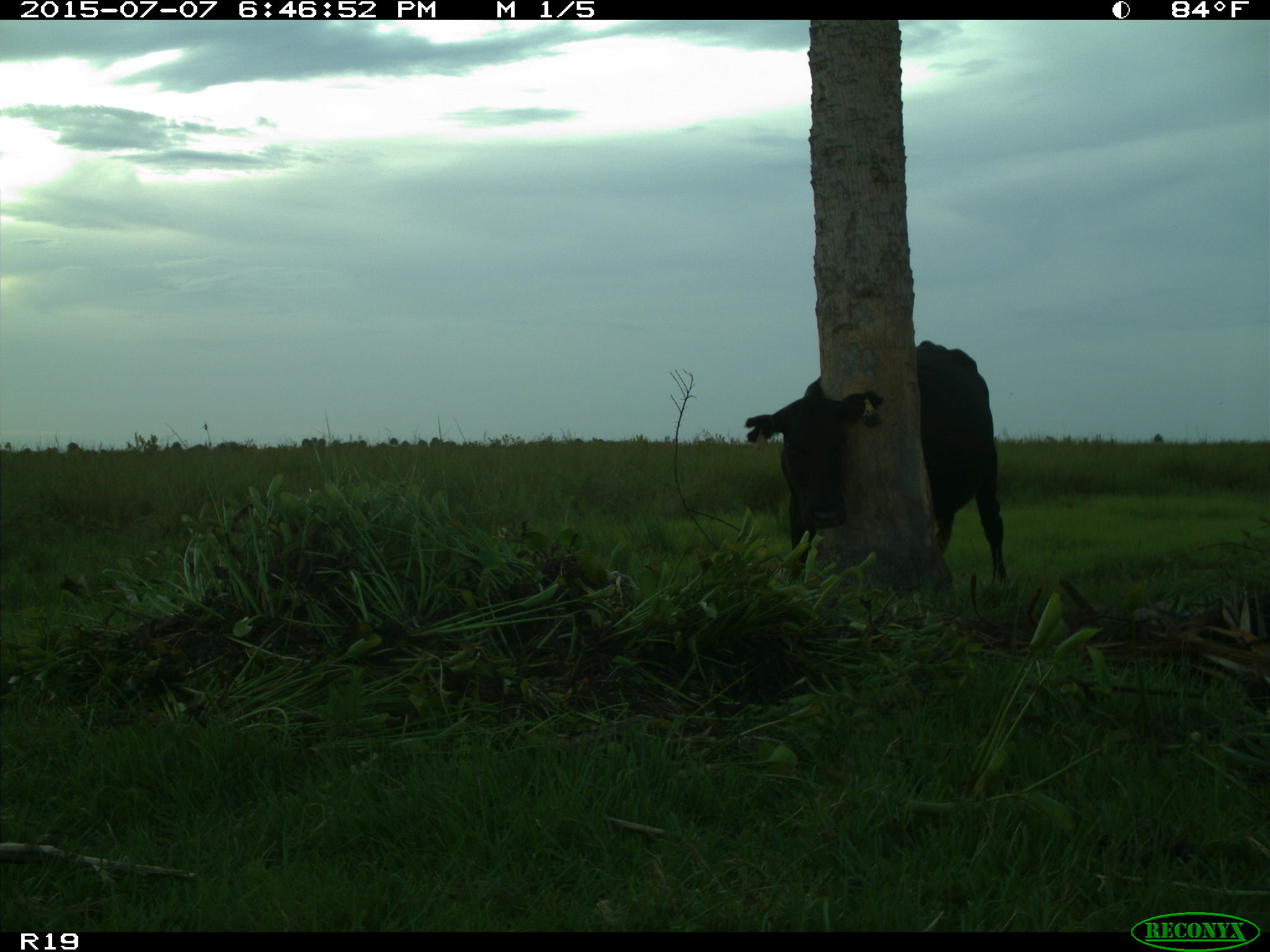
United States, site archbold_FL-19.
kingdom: Animalia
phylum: Chordata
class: Mammalia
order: Artiodactyla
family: Bovidae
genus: Bos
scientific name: Bos taurus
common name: domestic cow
Bos taurus (domestic cow).